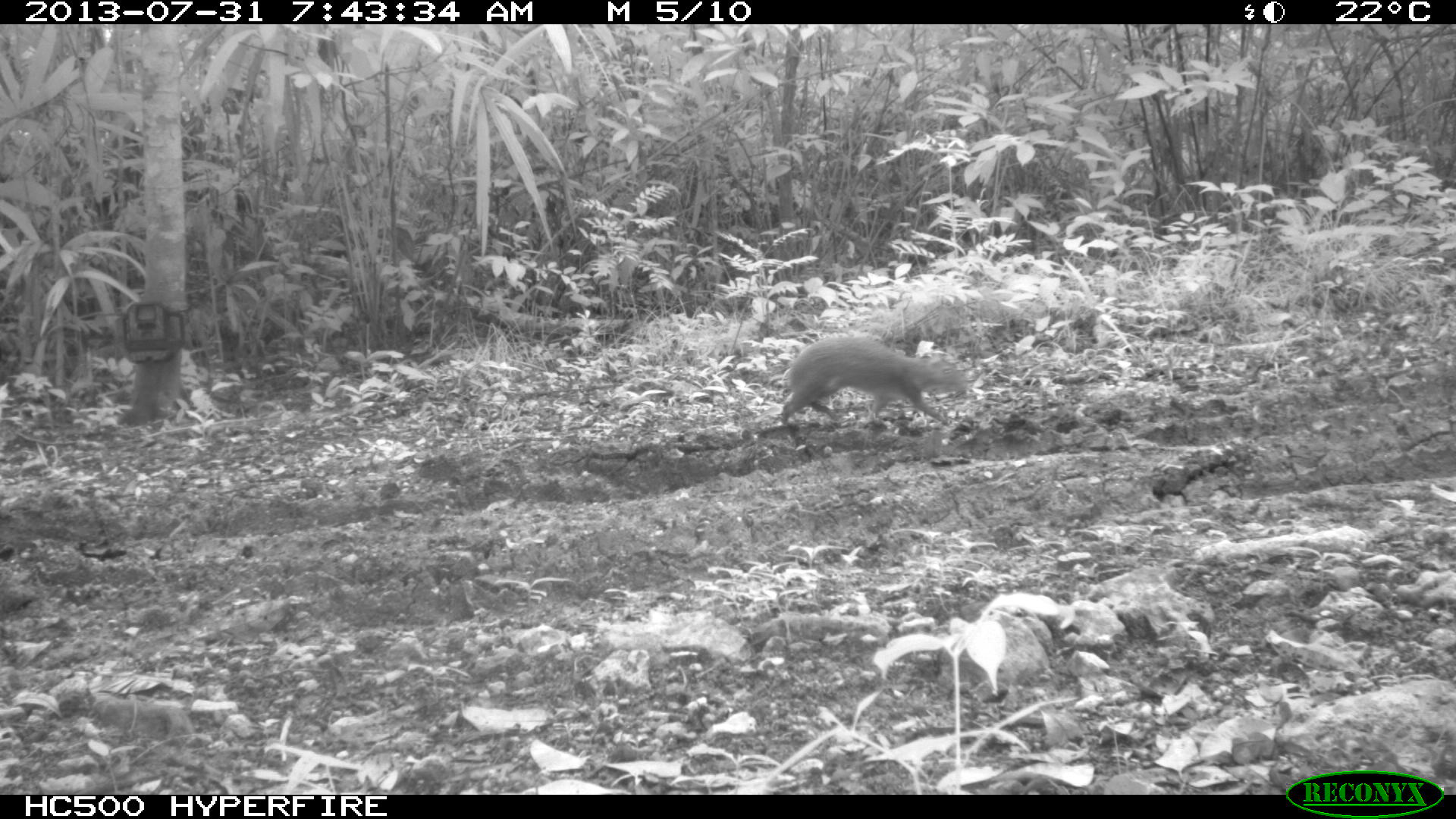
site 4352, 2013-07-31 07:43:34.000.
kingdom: Animalia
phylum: Chordata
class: Mammalia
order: Rodentia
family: Dasyproctidae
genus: Dasyprocta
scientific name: Dasyprocta punctata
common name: central american agouti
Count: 1.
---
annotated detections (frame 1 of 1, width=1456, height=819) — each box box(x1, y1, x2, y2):
dasyprocta punctata: box(772, 336, 967, 426)